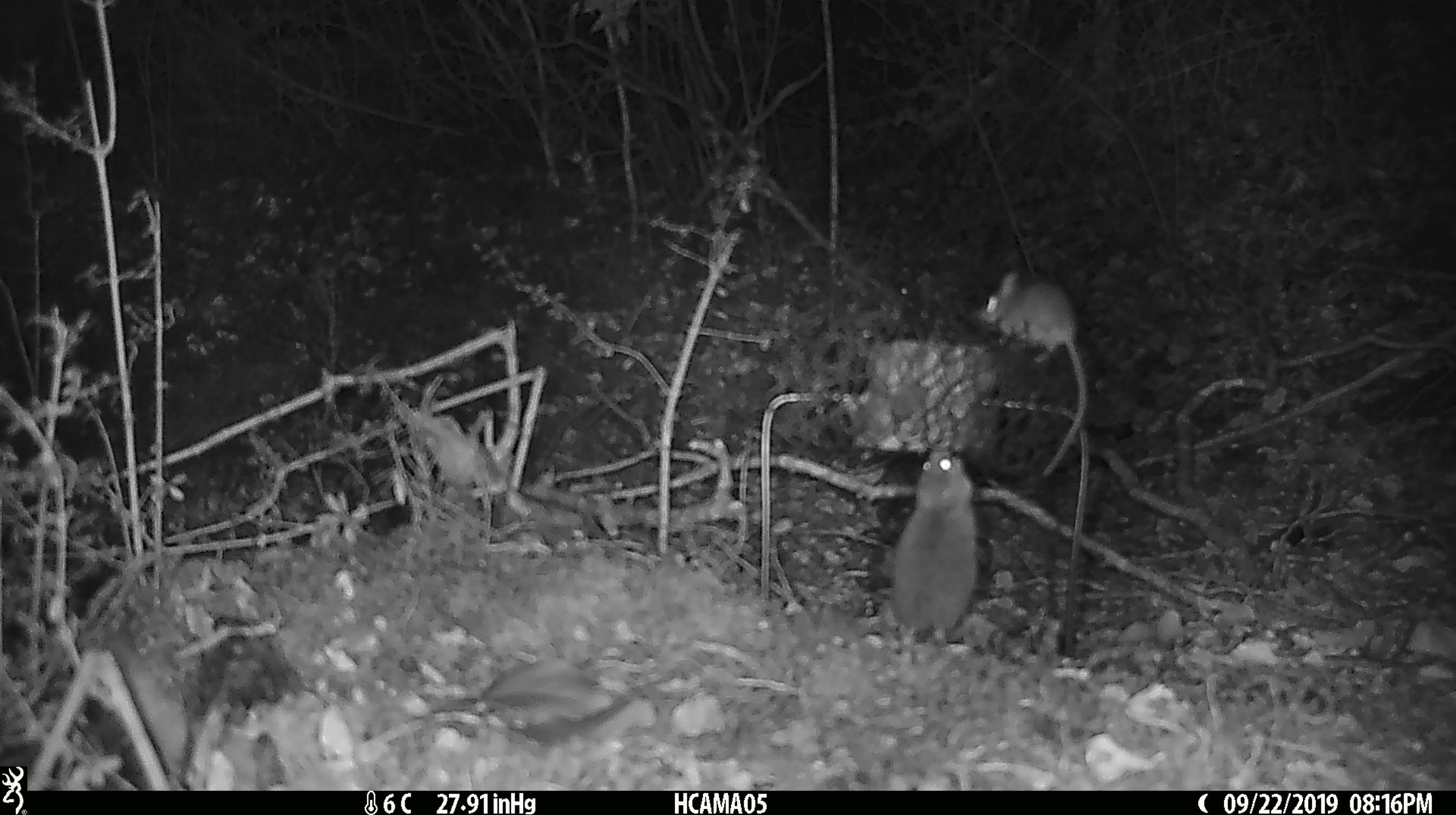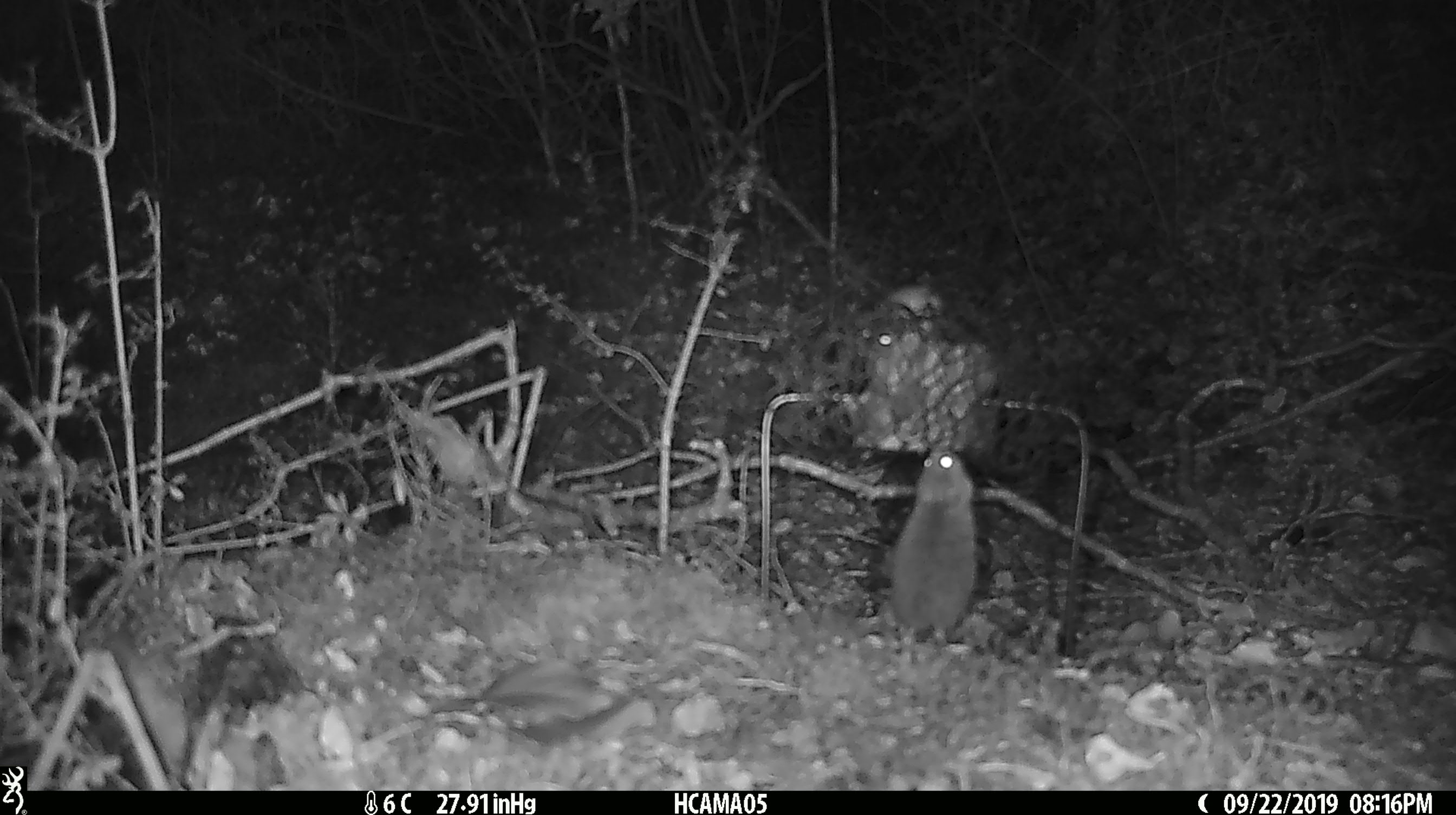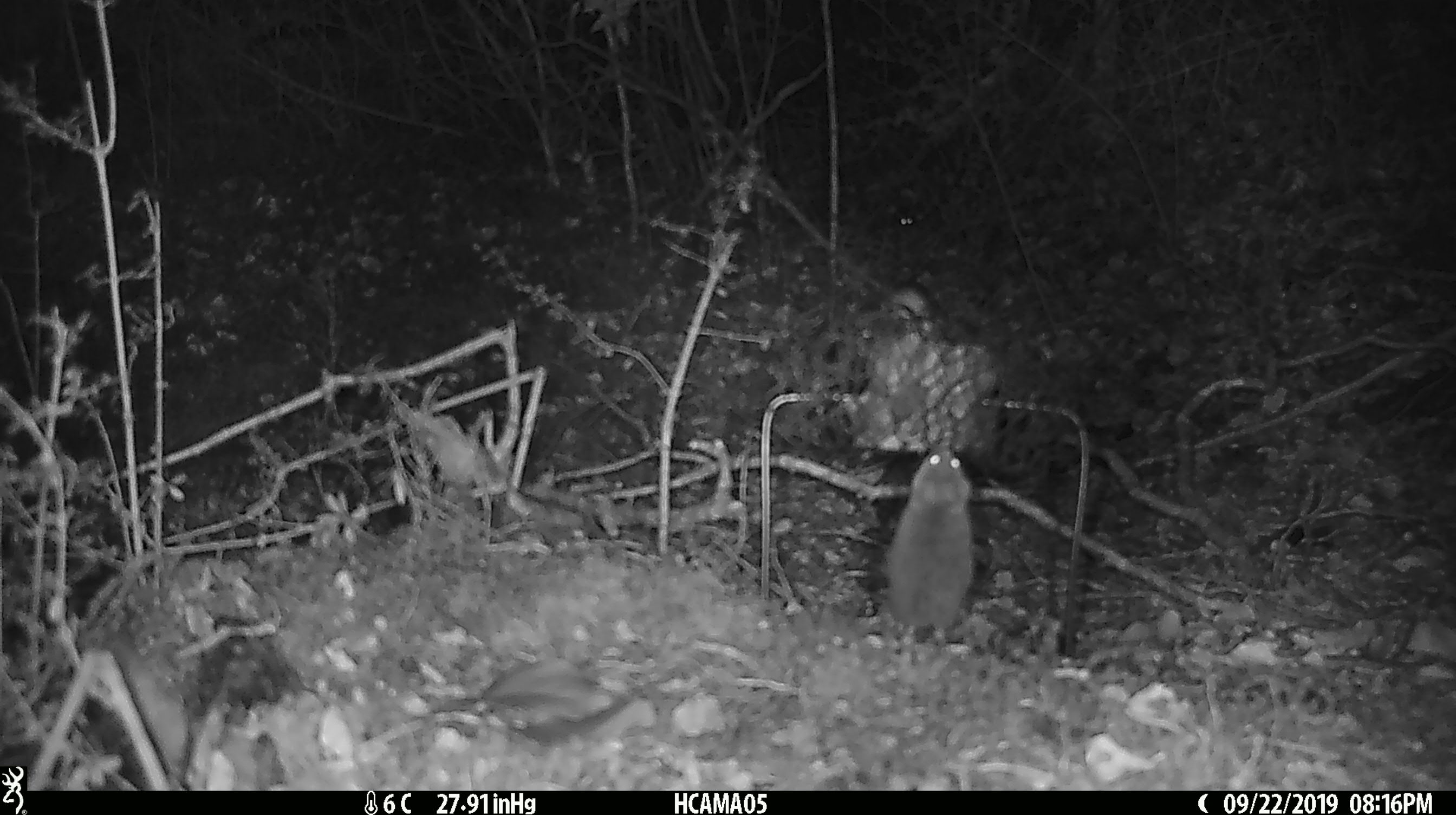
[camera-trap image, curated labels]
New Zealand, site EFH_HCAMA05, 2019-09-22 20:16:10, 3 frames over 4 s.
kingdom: Animalia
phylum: Chordata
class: Mammalia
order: Rodentia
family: Muridae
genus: Mus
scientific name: Mus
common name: mouse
Mouse (Mus).